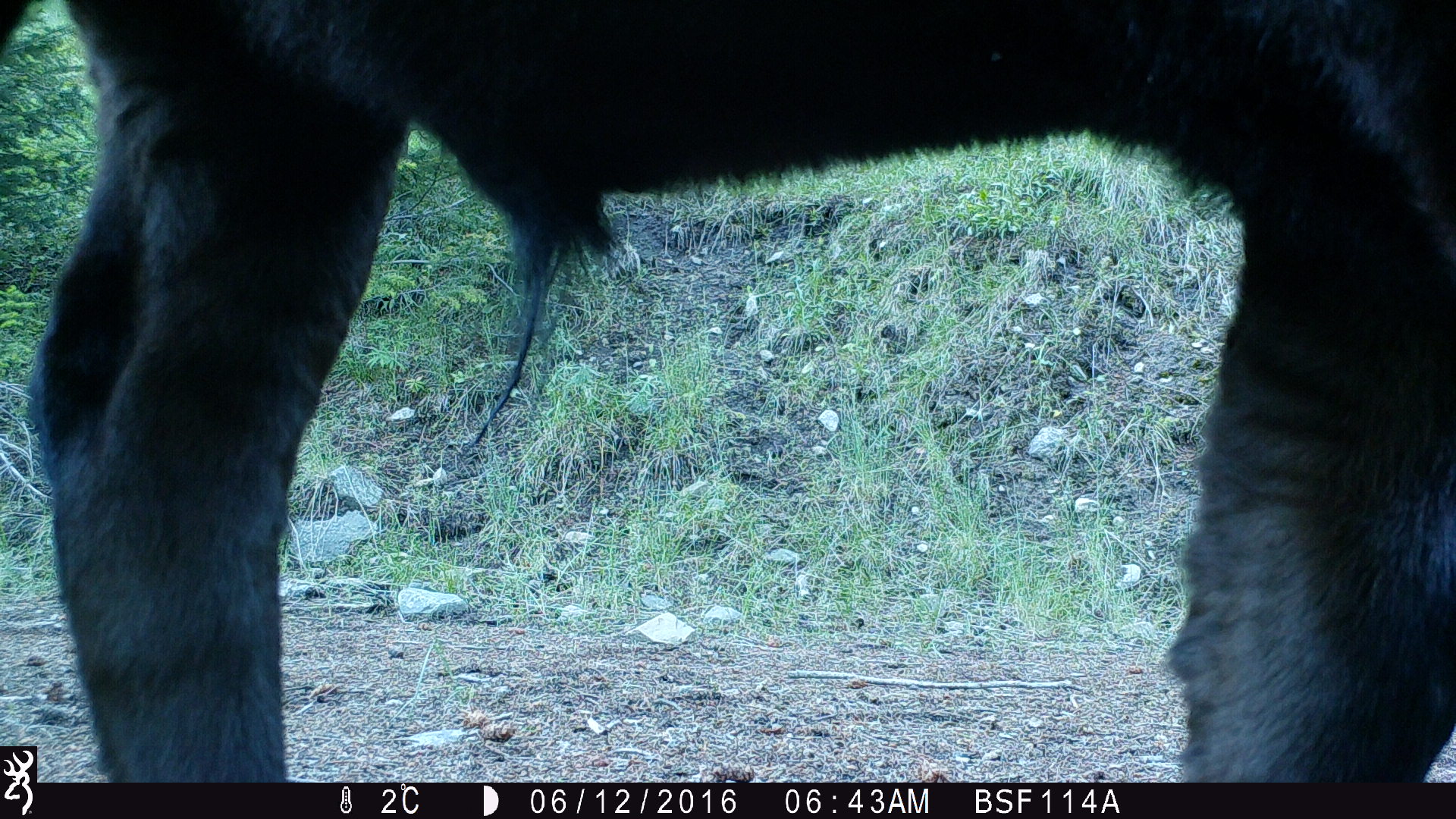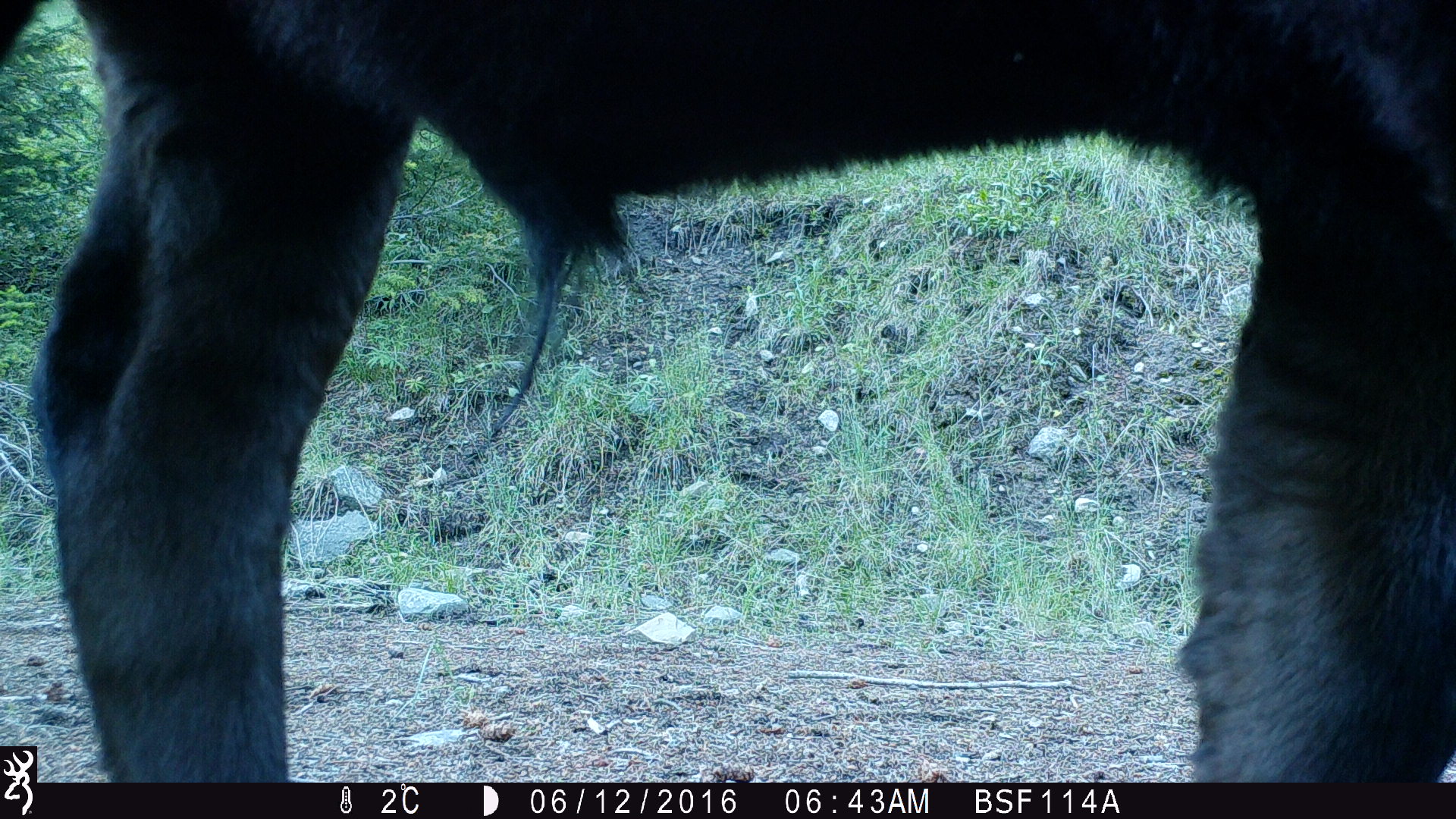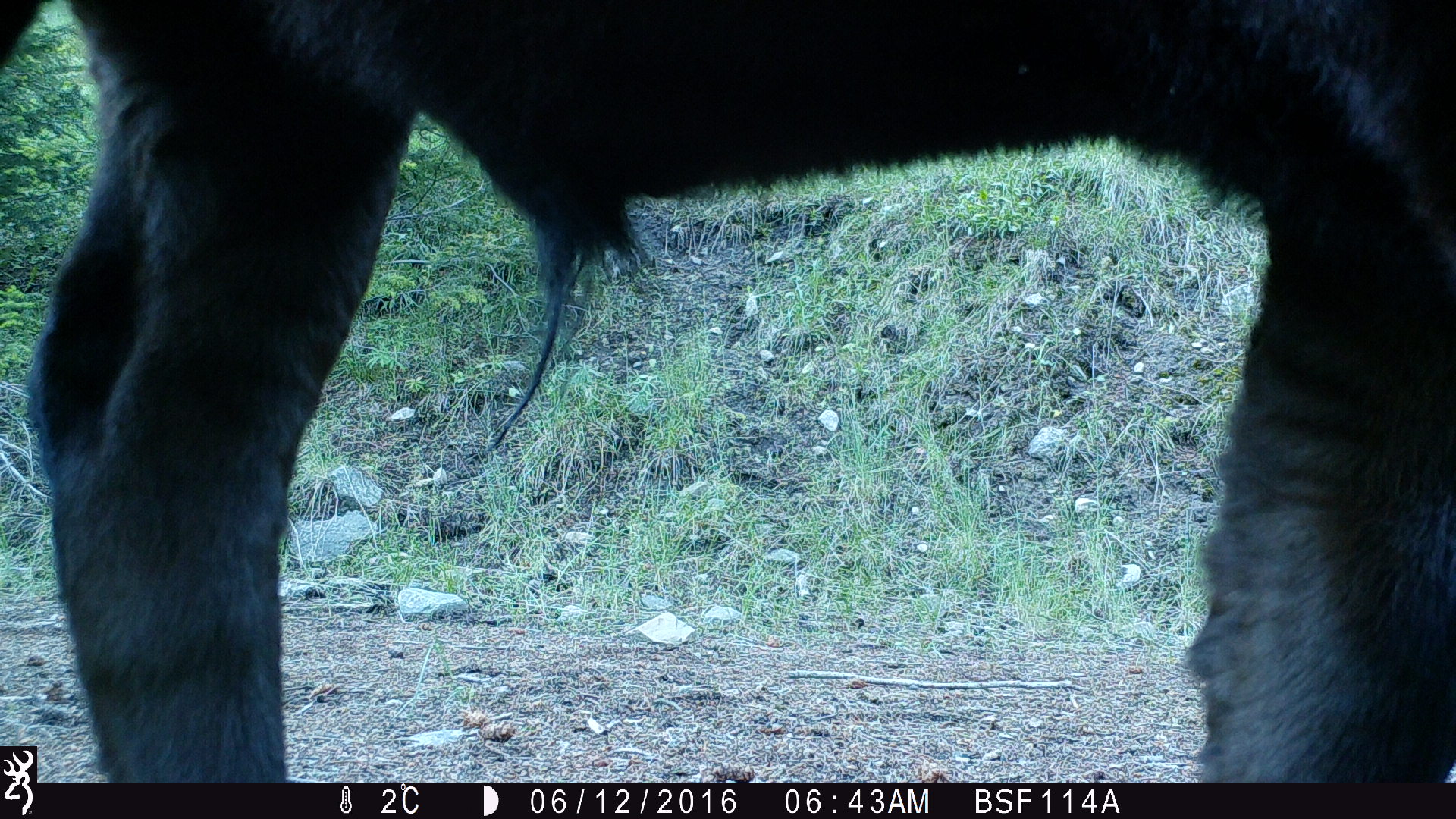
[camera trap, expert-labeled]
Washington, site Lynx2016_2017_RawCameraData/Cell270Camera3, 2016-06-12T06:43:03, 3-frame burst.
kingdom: Animalia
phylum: Chordata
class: Mammalia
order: Artiodactyla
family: Bovidae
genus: Bos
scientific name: Bos taurus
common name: domestic cattle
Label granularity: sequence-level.